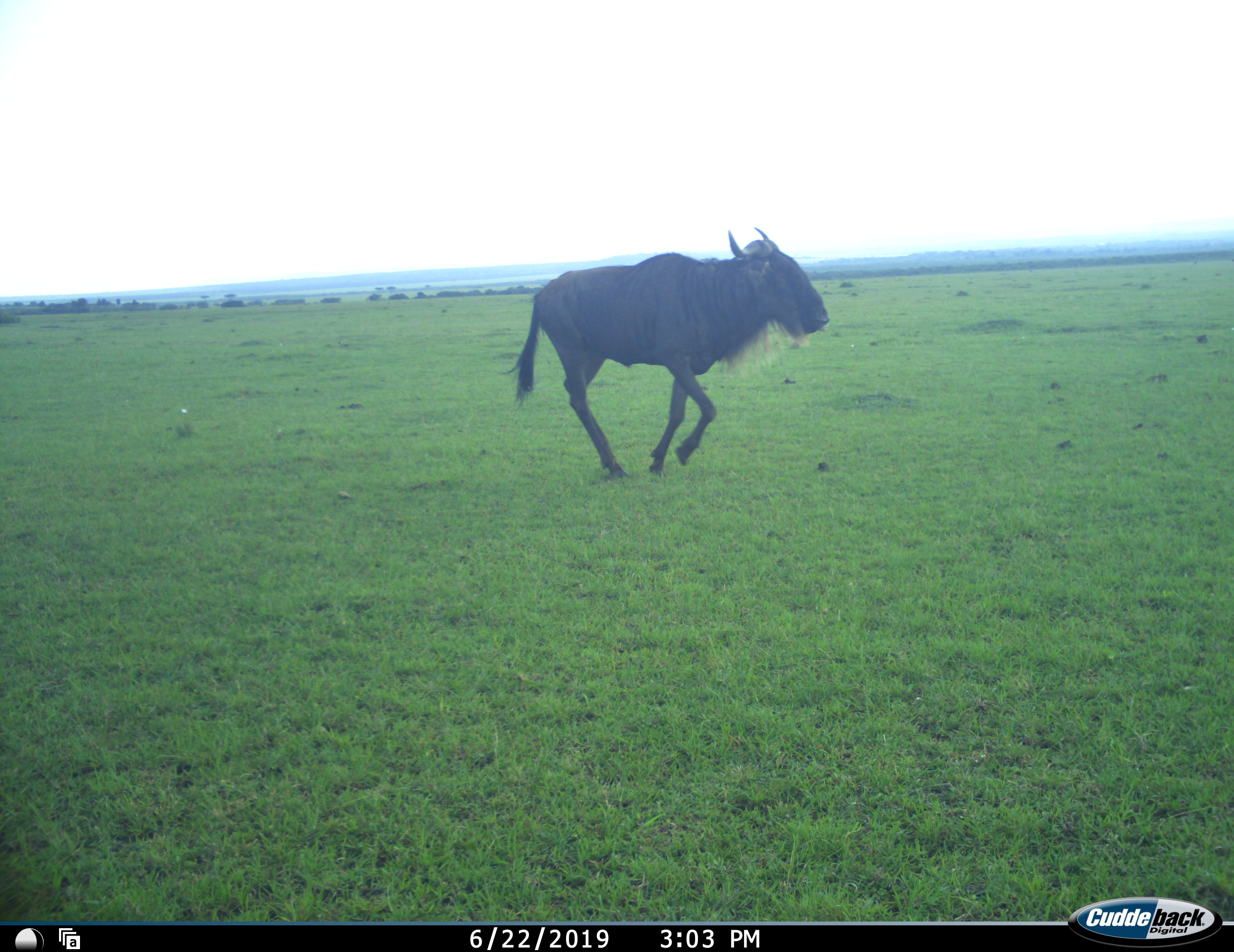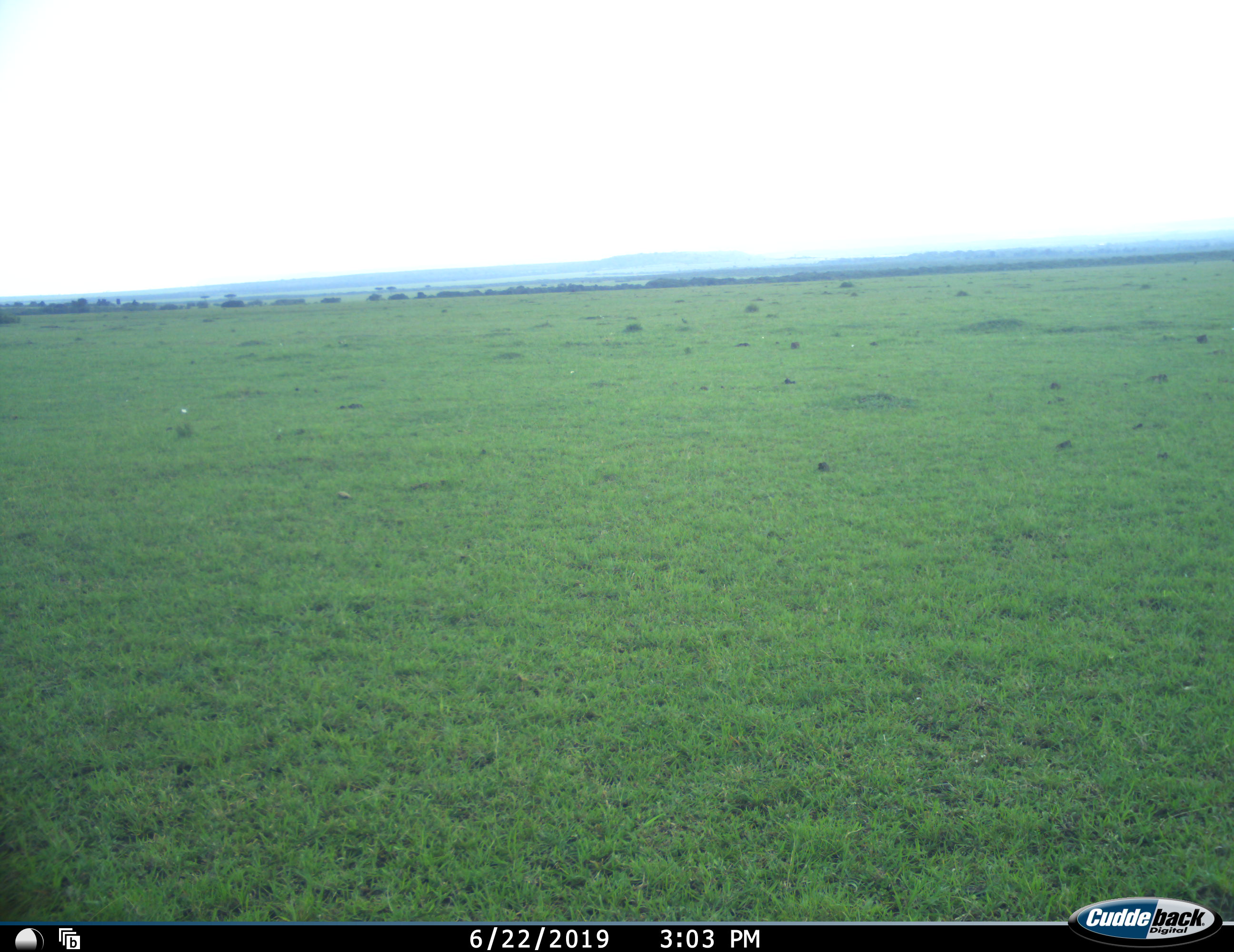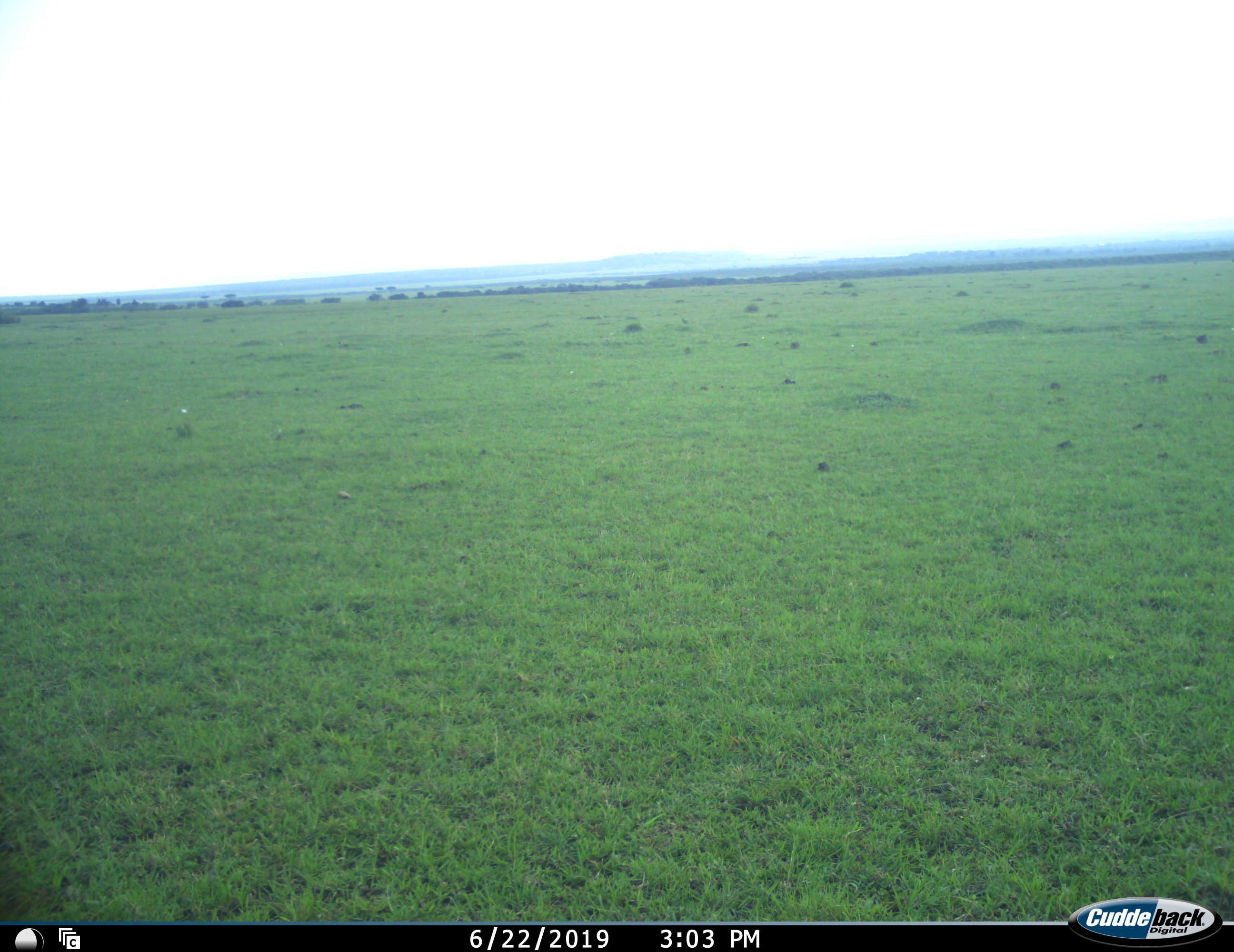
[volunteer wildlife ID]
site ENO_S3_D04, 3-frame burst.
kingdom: Animalia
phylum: Chordata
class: Mammalia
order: Artiodactyla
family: Bovidae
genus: Connochaetes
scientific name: Connochaetes taurinus taurinus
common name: blue wildebeest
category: wildebeestblue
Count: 1.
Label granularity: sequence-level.